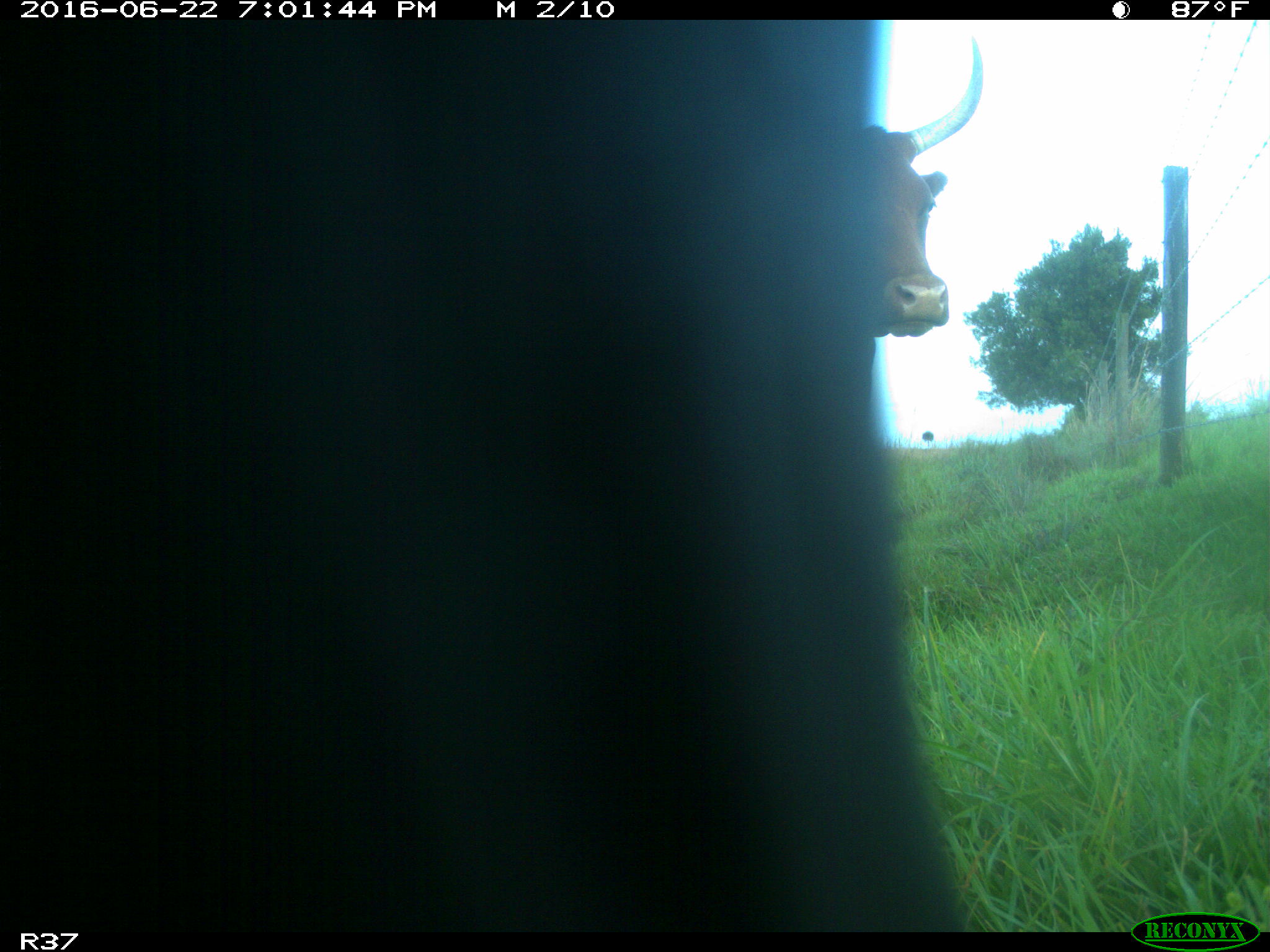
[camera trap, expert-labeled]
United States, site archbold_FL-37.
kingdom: Animalia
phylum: Chordata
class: Mammalia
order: Artiodactyla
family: Bovidae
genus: Bos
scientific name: Bos taurus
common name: domestic cow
Bos taurus (domestic cow).